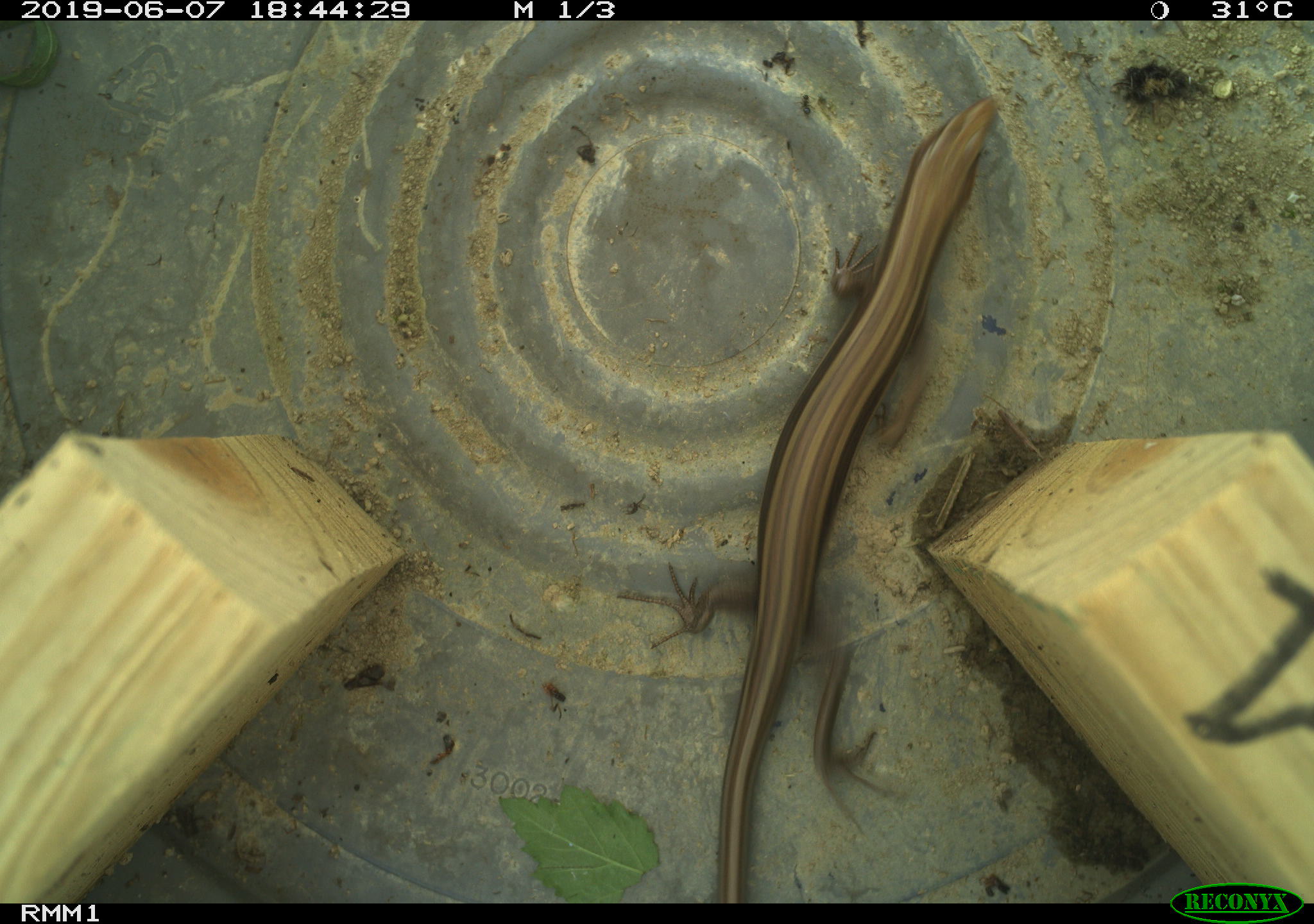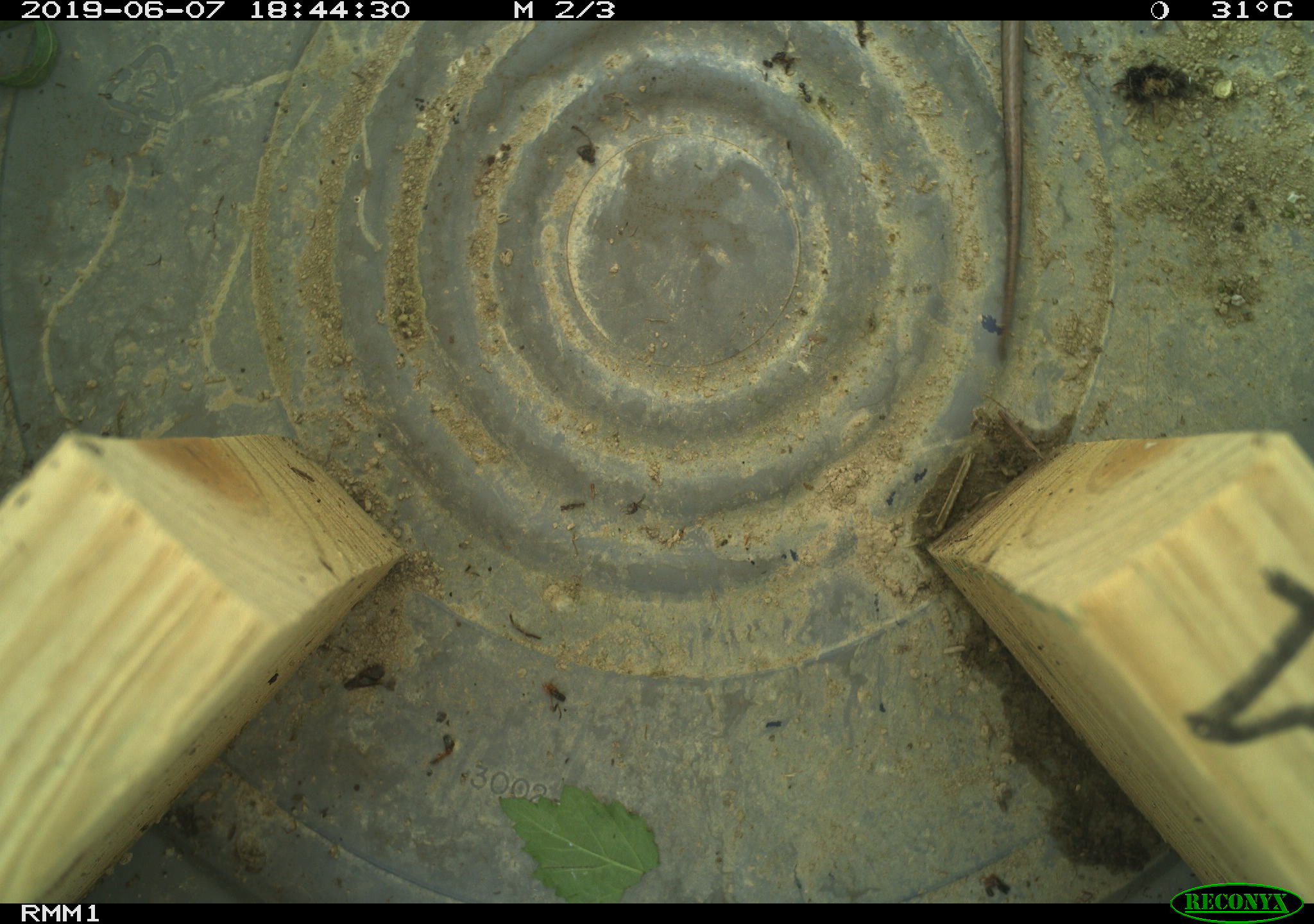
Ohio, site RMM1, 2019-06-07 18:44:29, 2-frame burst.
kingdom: Animalia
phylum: Chordata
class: Reptilia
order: Squamata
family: Scincidae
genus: Plestiodon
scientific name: Plestiodon fasciatus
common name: common five-lined skink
Common five-lined skink (Plestiodon fasciatus).